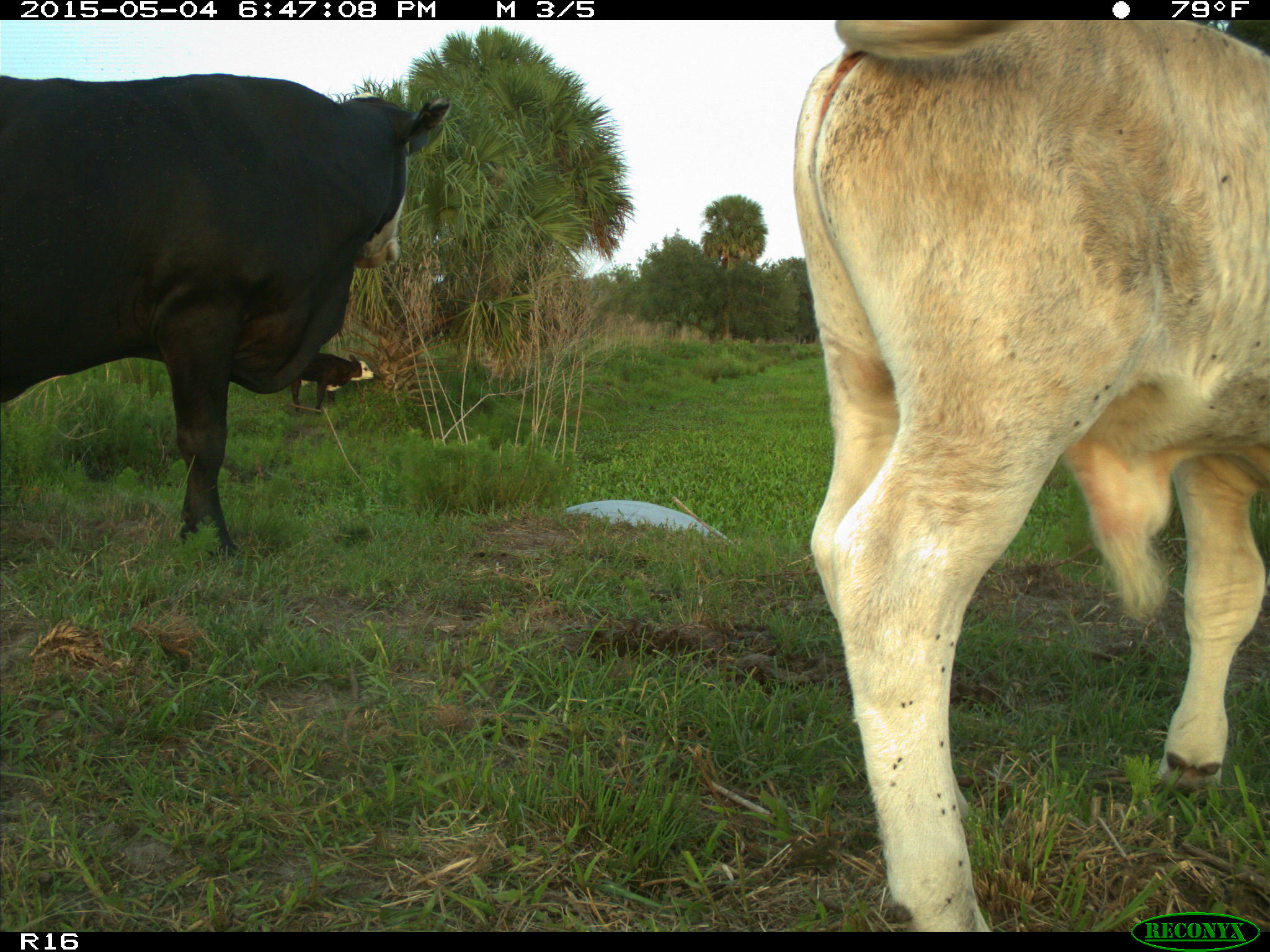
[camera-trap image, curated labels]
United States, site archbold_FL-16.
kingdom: Animalia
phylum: Chordata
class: Mammalia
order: Artiodactyla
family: Bovidae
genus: Bos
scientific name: Bos taurus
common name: domestic cow